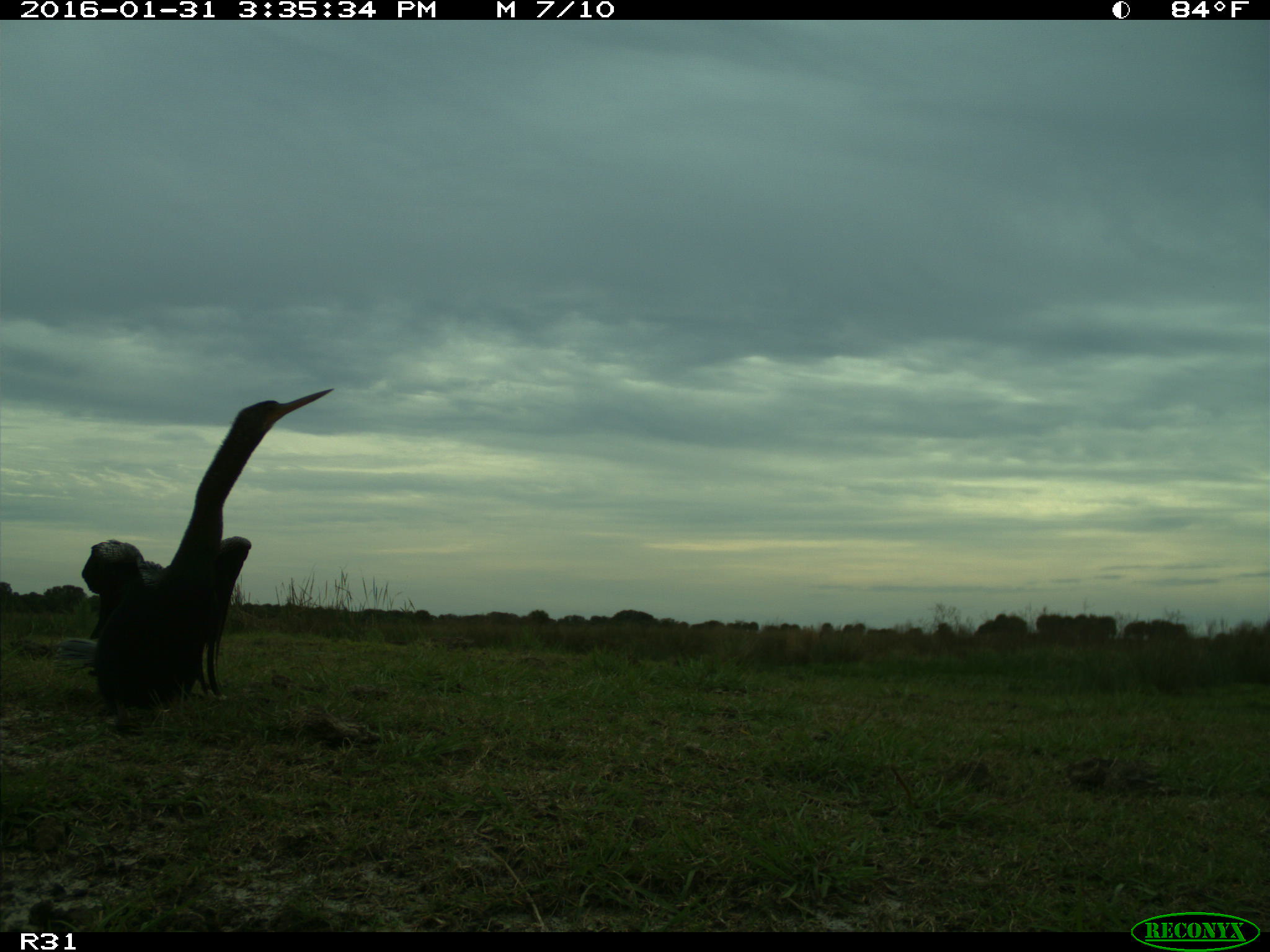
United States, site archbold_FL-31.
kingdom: Animalia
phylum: Chordata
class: Aves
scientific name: Aves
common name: birds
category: unidentified bird